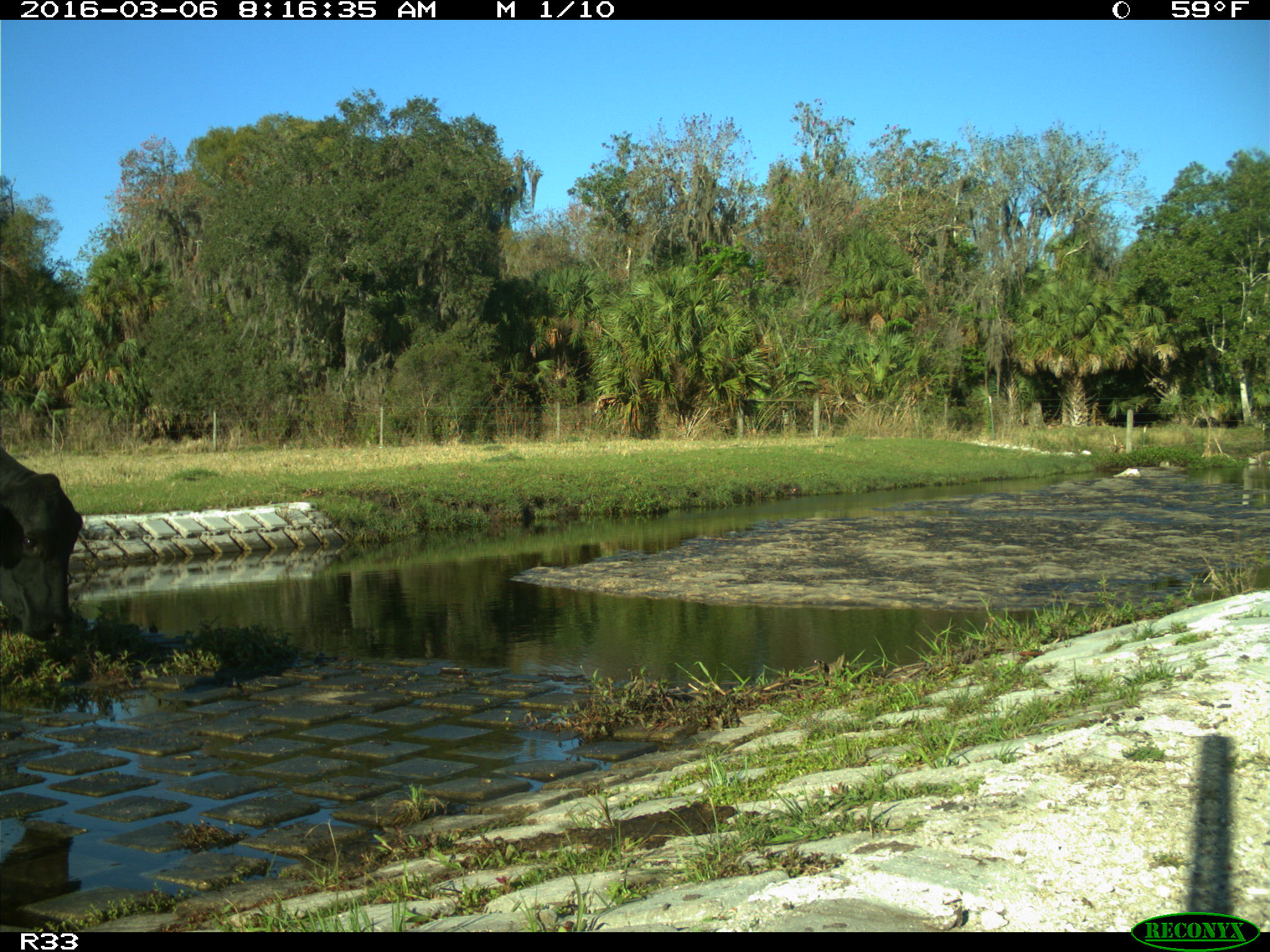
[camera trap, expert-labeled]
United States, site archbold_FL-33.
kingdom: Animalia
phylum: Chordata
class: Mammalia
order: Artiodactyla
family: Bovidae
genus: Bos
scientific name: Bos taurus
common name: domestic cow